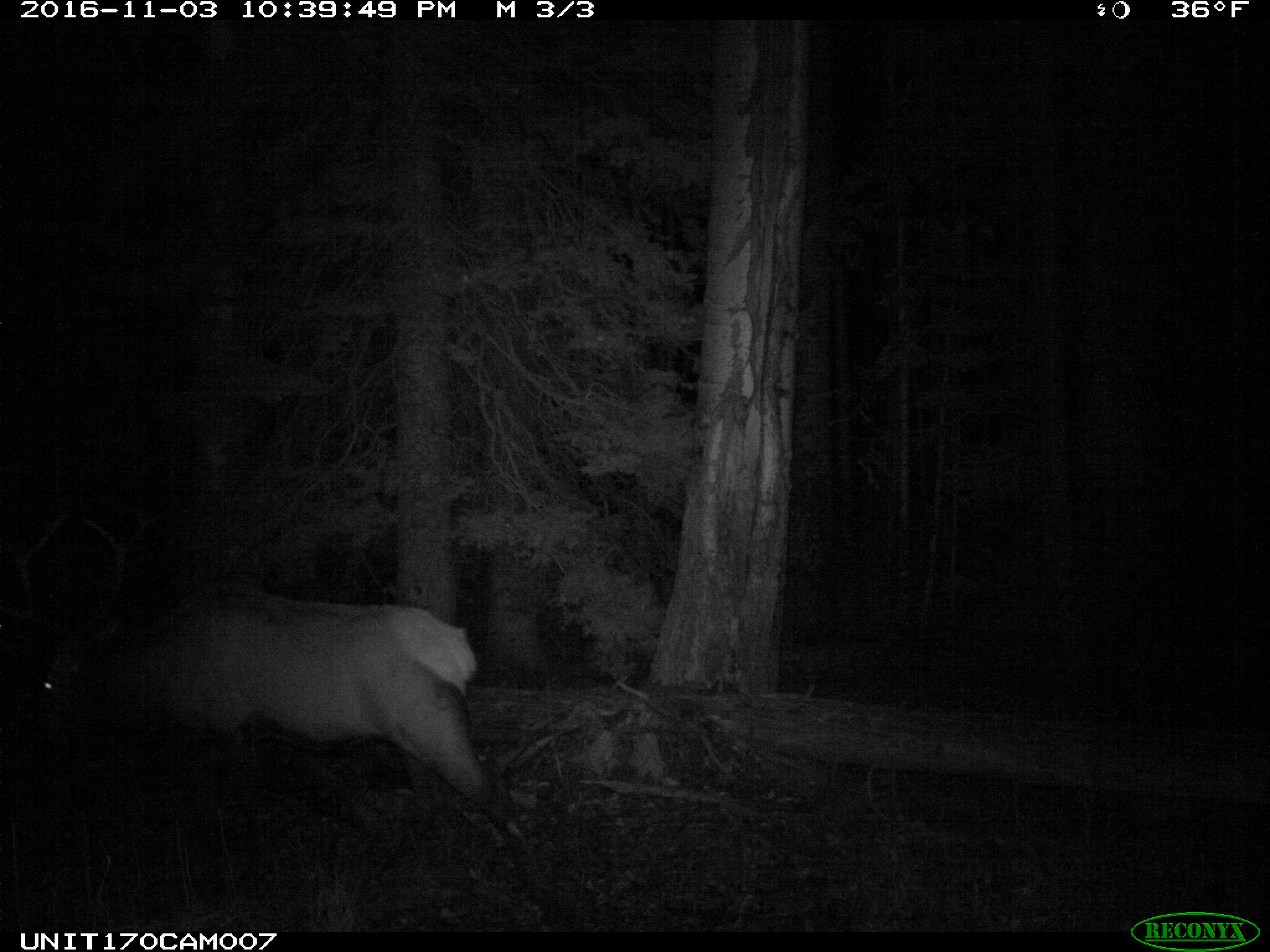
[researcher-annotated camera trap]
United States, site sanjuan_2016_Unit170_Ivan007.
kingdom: Animalia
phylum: Chordata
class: Mammalia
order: Artiodactyla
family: Cervidae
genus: Cervus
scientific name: Cervus elaphus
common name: red deer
Cervus elaphus (red deer).